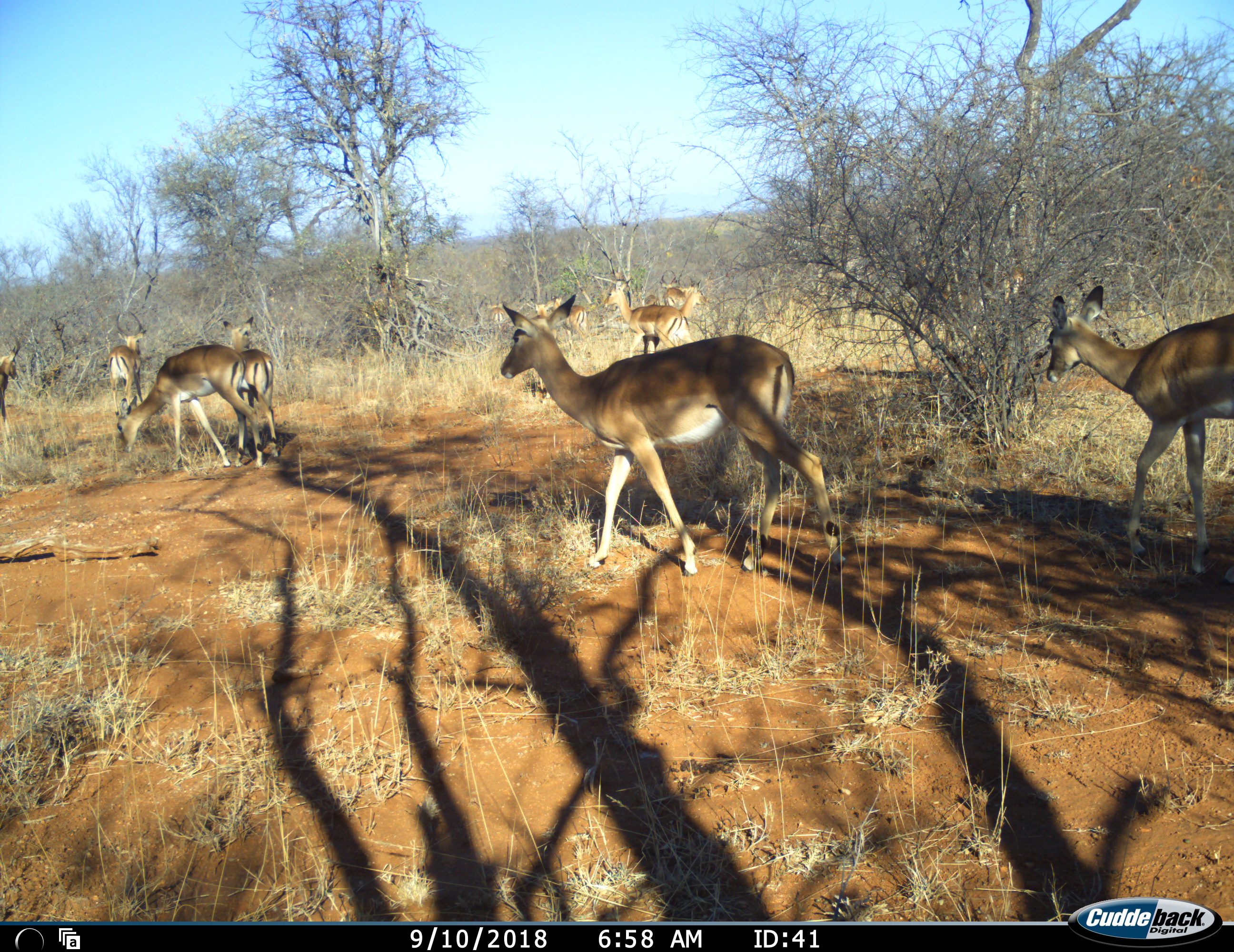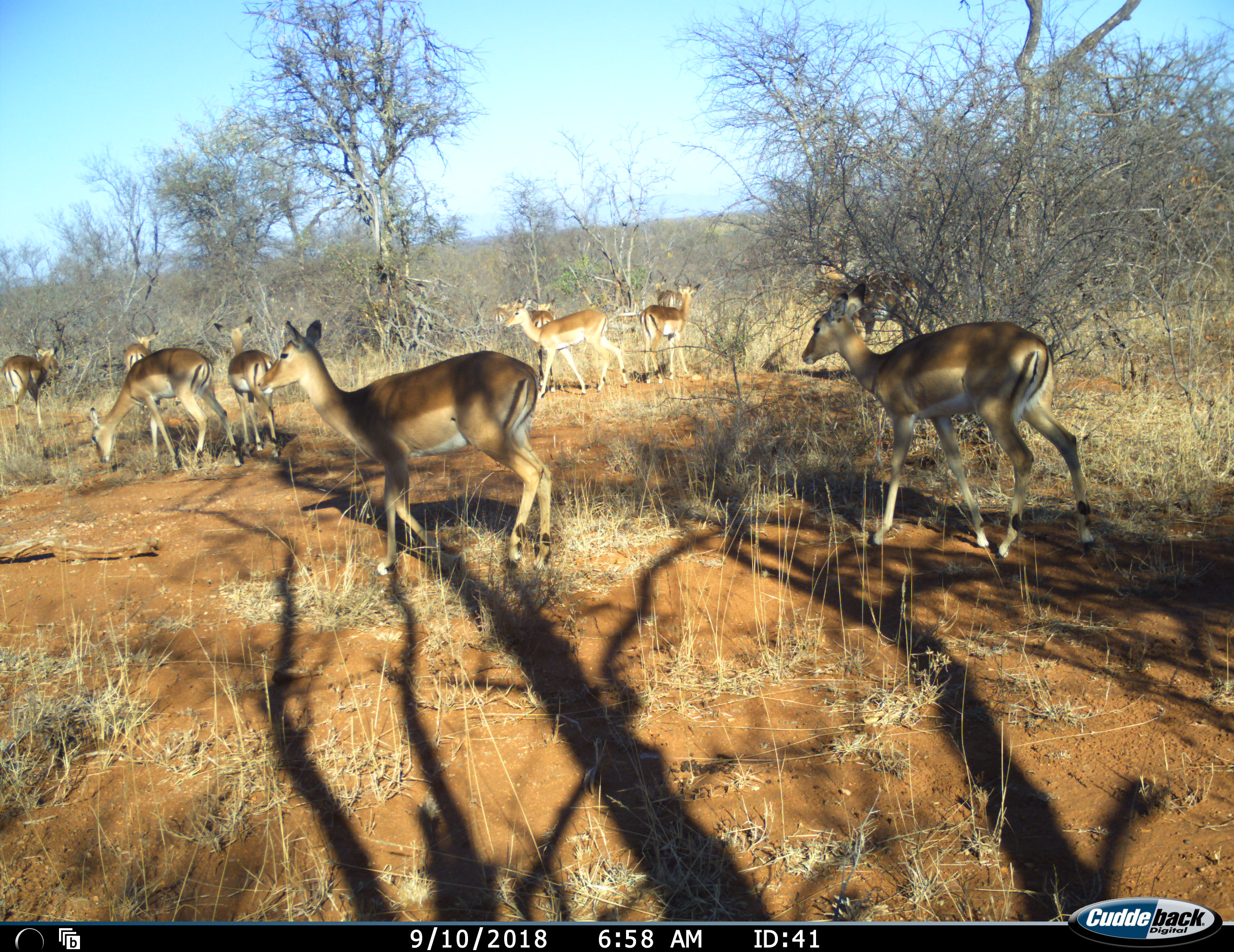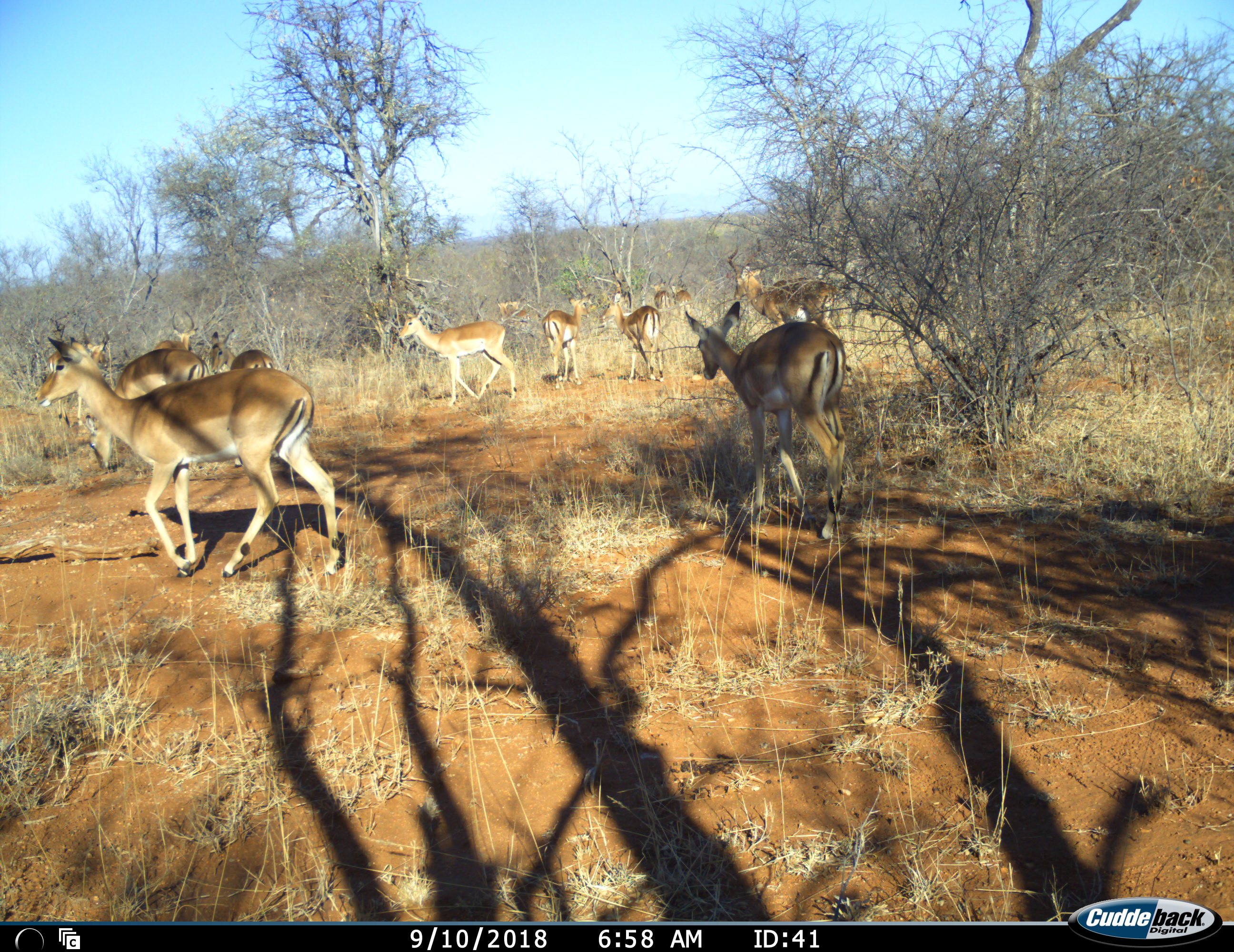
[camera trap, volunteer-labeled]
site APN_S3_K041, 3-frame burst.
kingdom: Animalia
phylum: Chordata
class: Mammalia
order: Artiodactyla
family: Bovidae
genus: Aepyceros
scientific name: Aepyceros melampus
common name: impala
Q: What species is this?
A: Impala (Aepyceros melampus).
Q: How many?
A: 11-50.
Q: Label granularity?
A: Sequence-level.